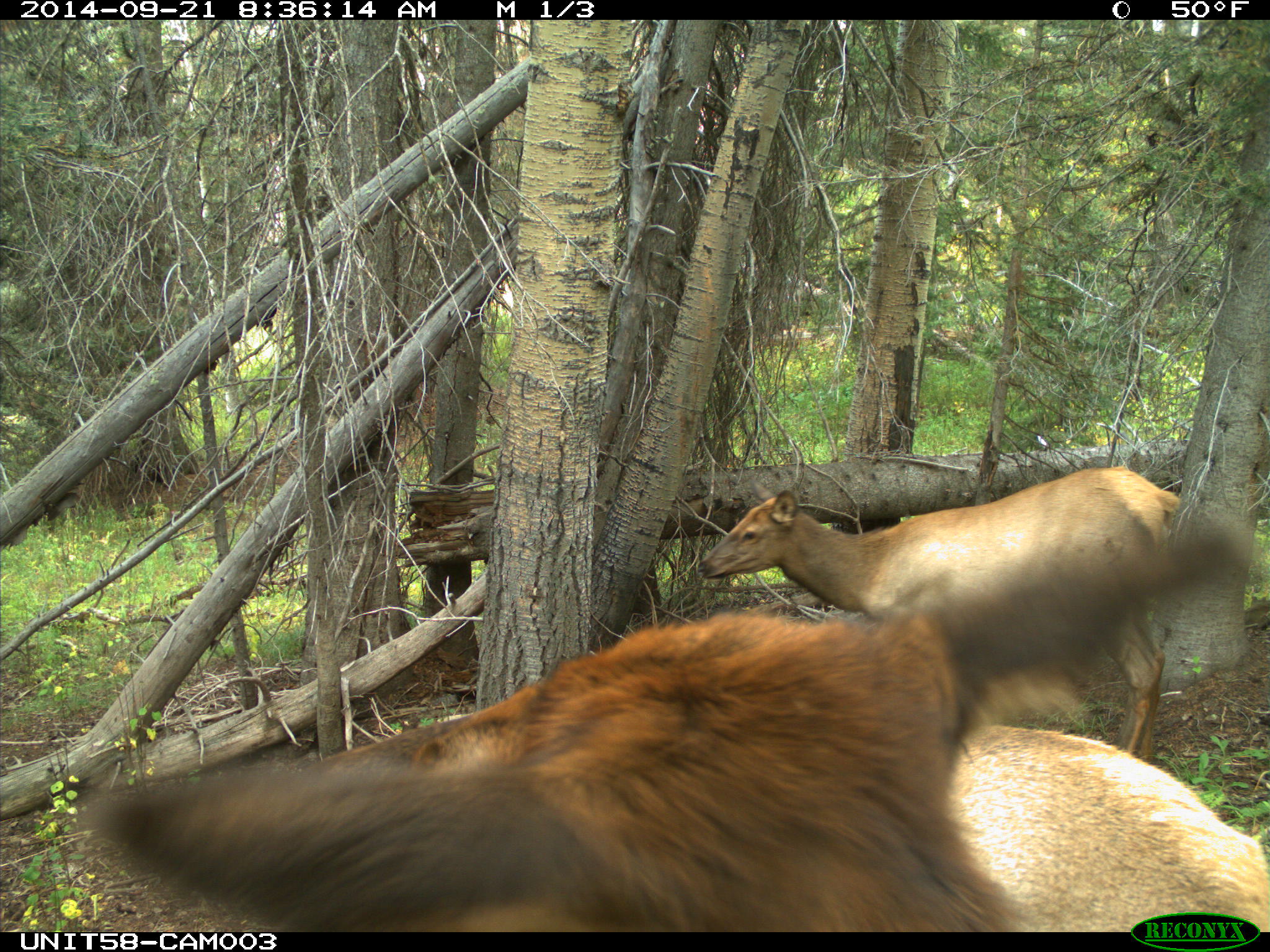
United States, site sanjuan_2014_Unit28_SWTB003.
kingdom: Animalia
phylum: Chordata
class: Mammalia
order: Artiodactyla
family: Cervidae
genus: Cervus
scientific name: Cervus elaphus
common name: red deer